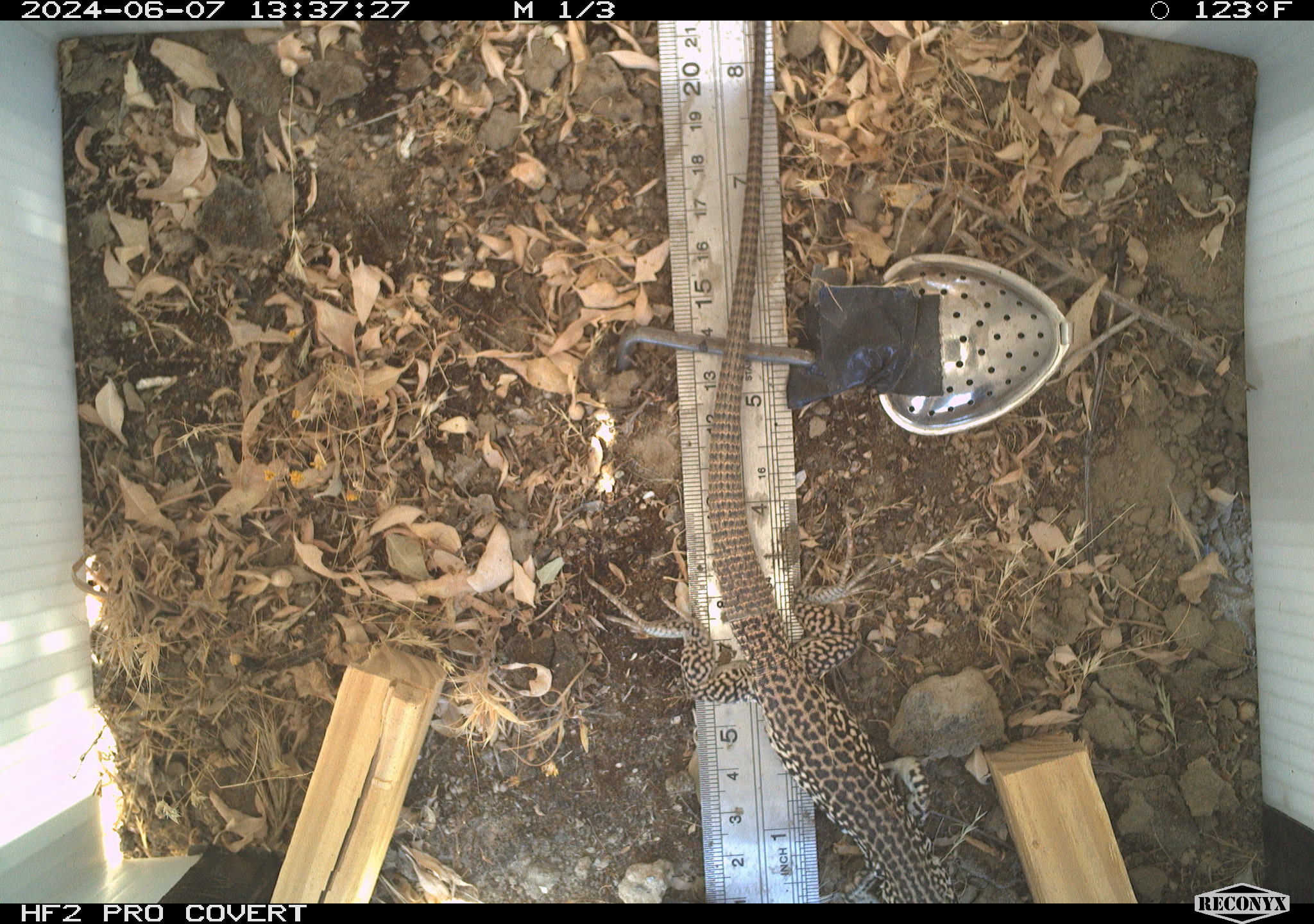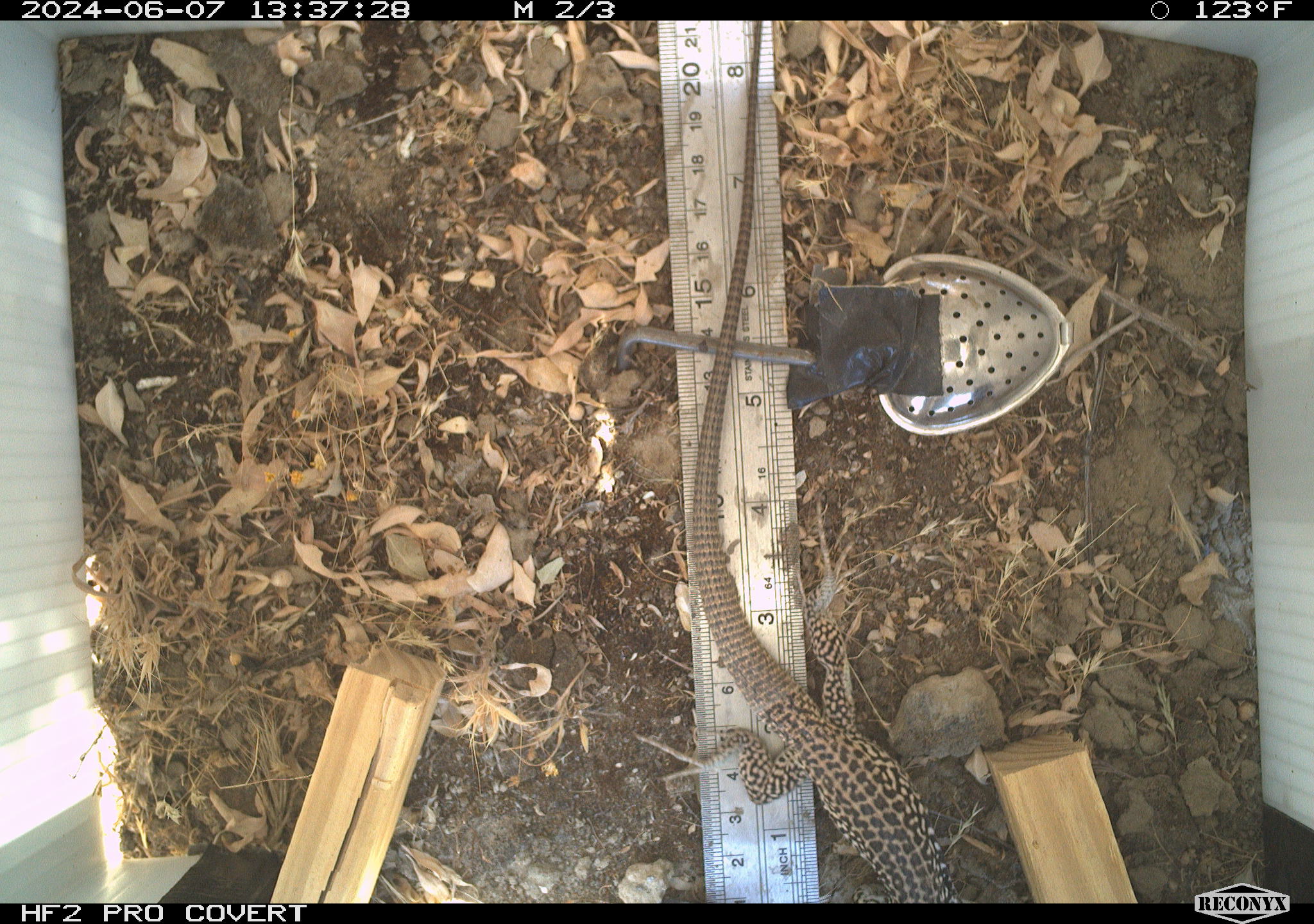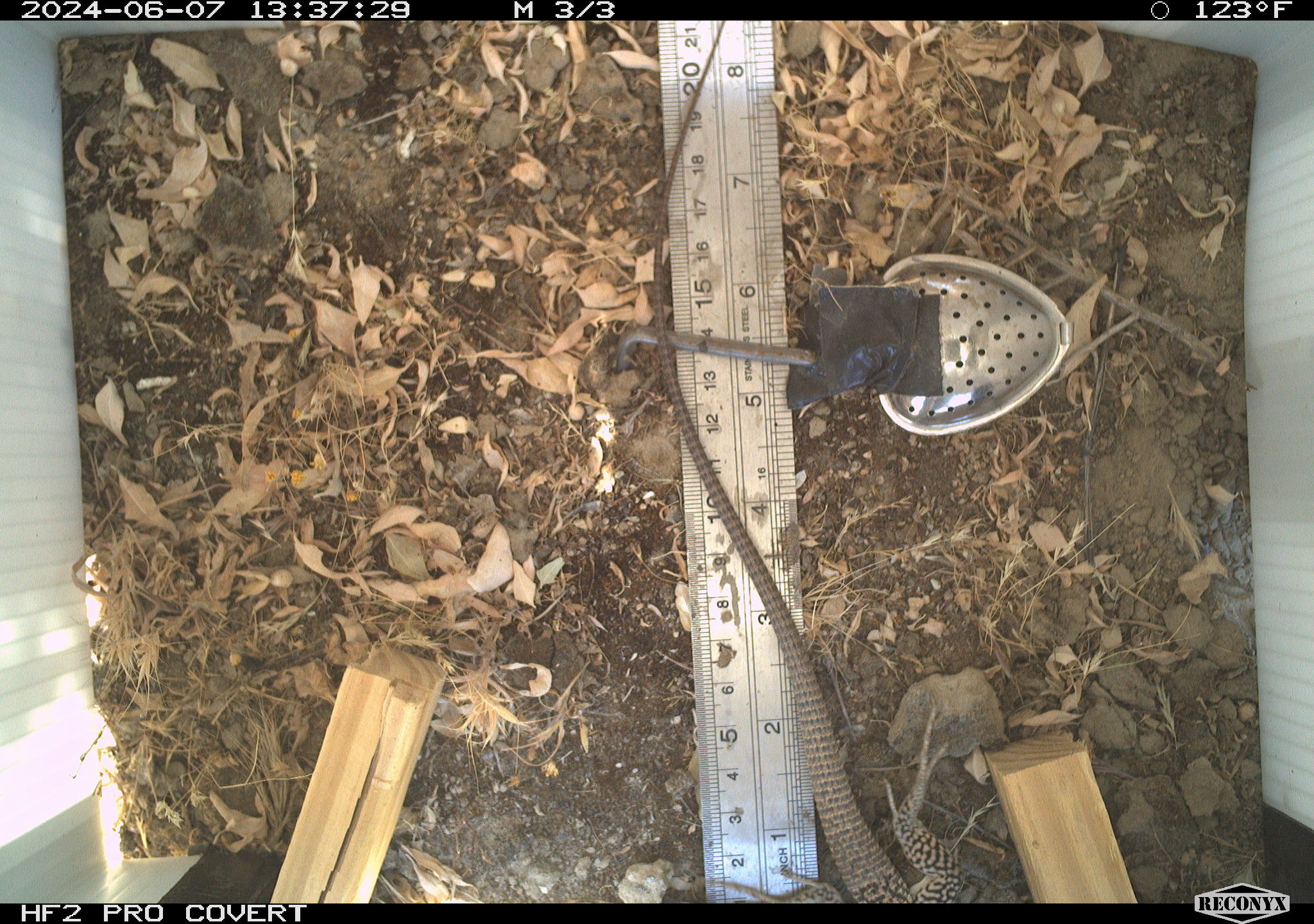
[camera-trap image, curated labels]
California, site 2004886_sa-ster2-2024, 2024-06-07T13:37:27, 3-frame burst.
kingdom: Animalia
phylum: Chordata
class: Reptilia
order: Squamata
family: Teiidae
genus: Aspidoscelis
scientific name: Aspidoscelis tigris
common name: western whiptail